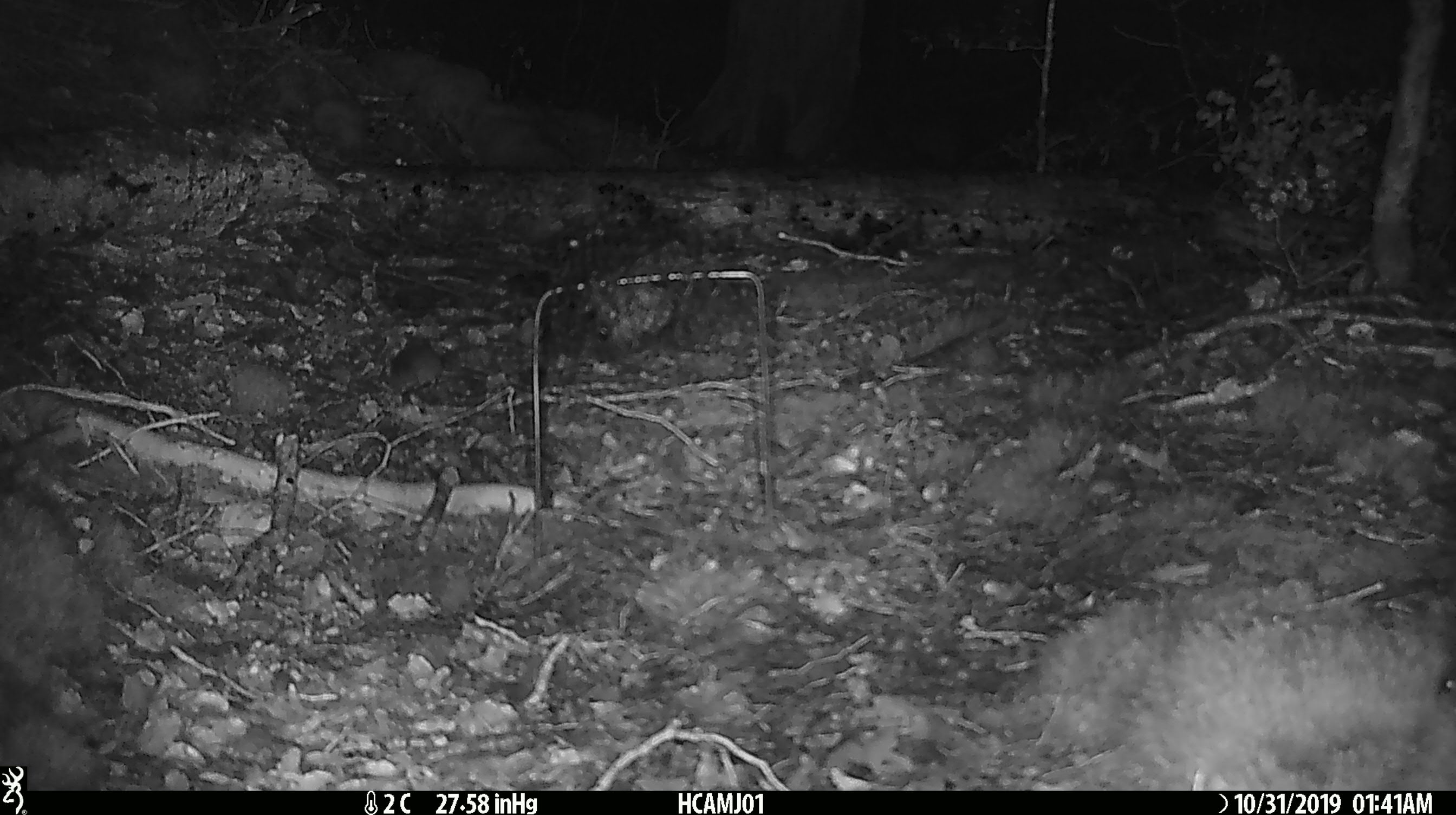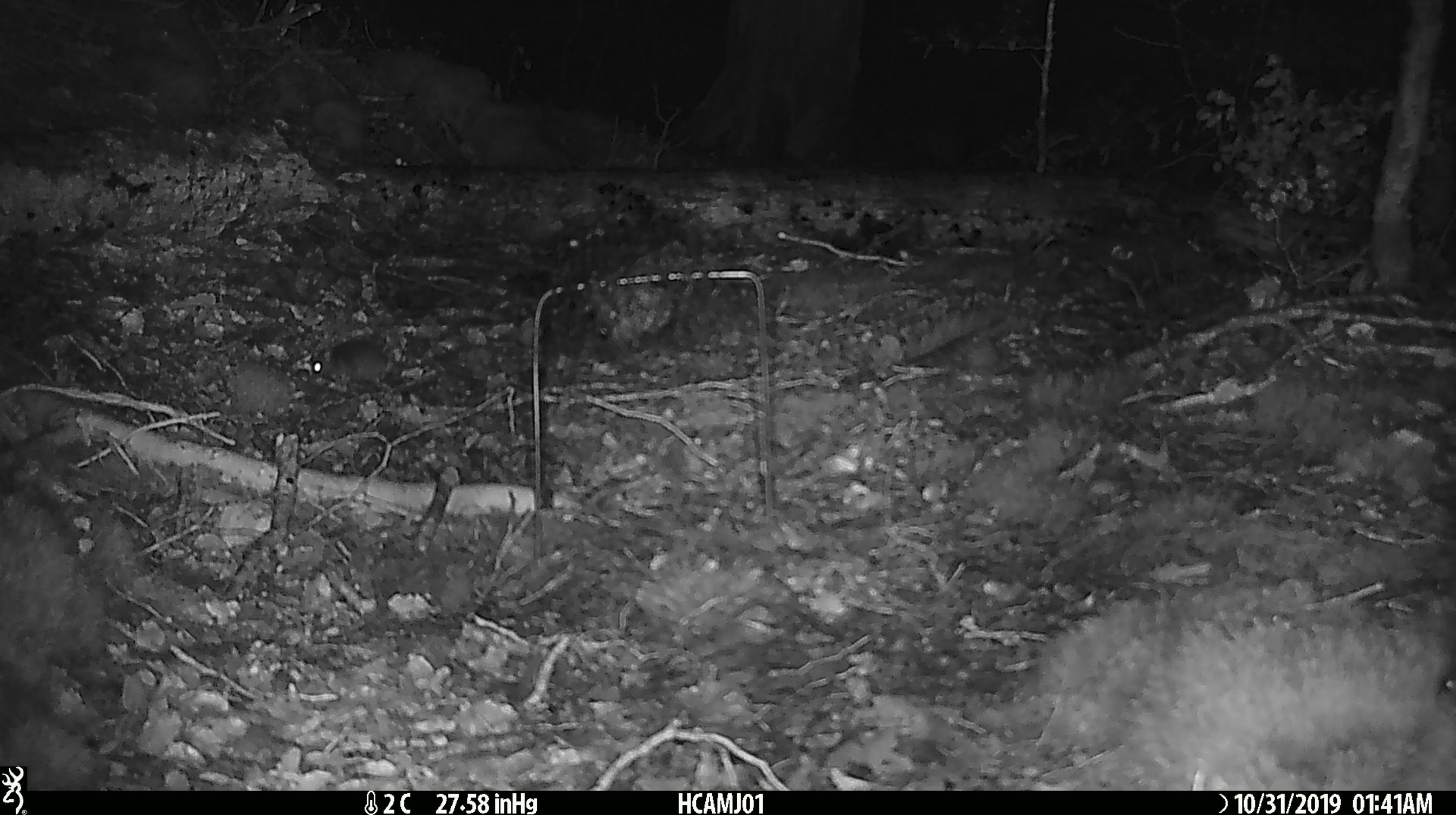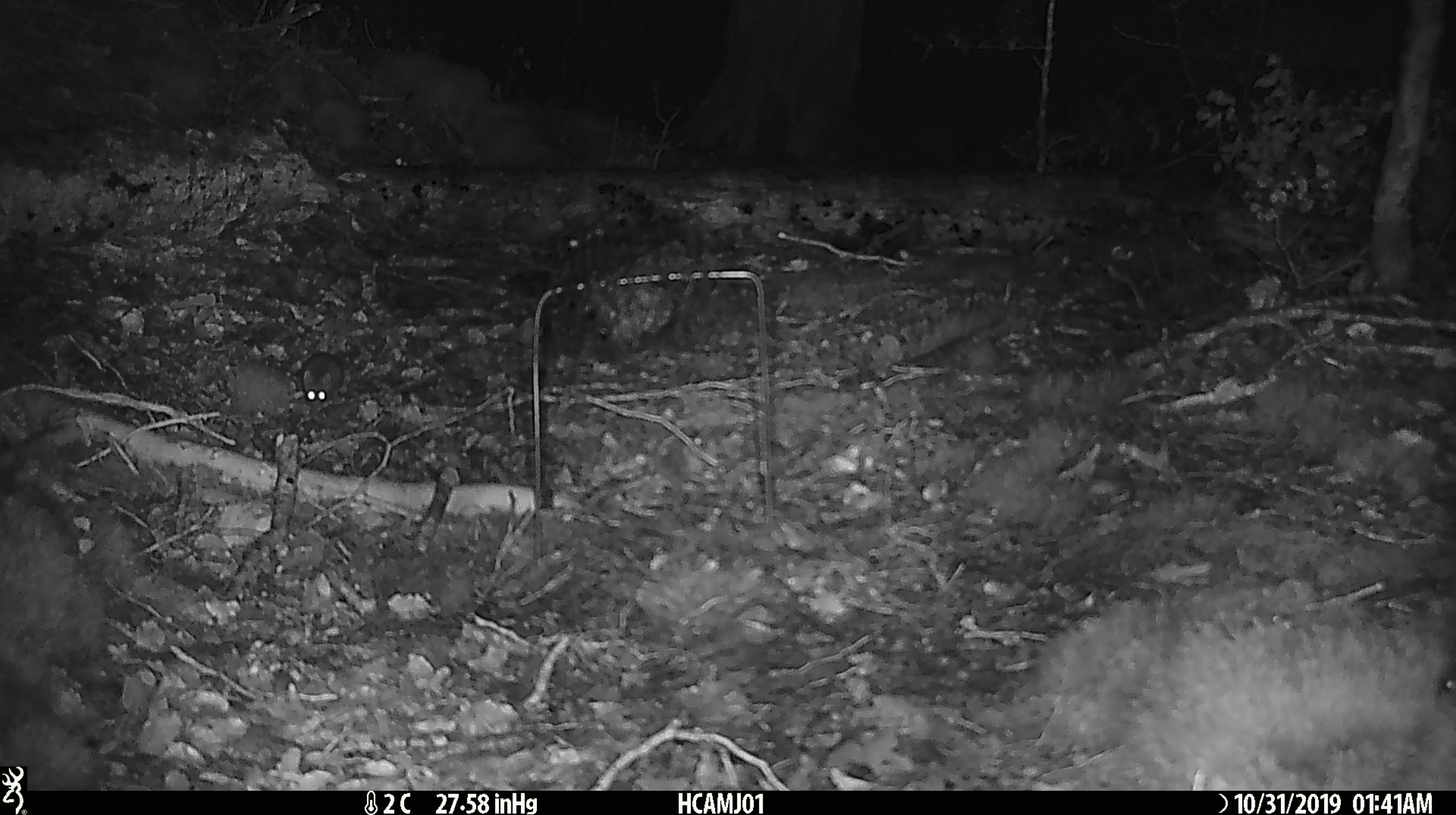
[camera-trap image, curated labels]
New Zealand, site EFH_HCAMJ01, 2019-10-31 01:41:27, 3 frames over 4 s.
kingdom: Animalia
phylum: Chordata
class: Mammalia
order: Rodentia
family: Muridae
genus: Mus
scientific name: Mus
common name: mouse